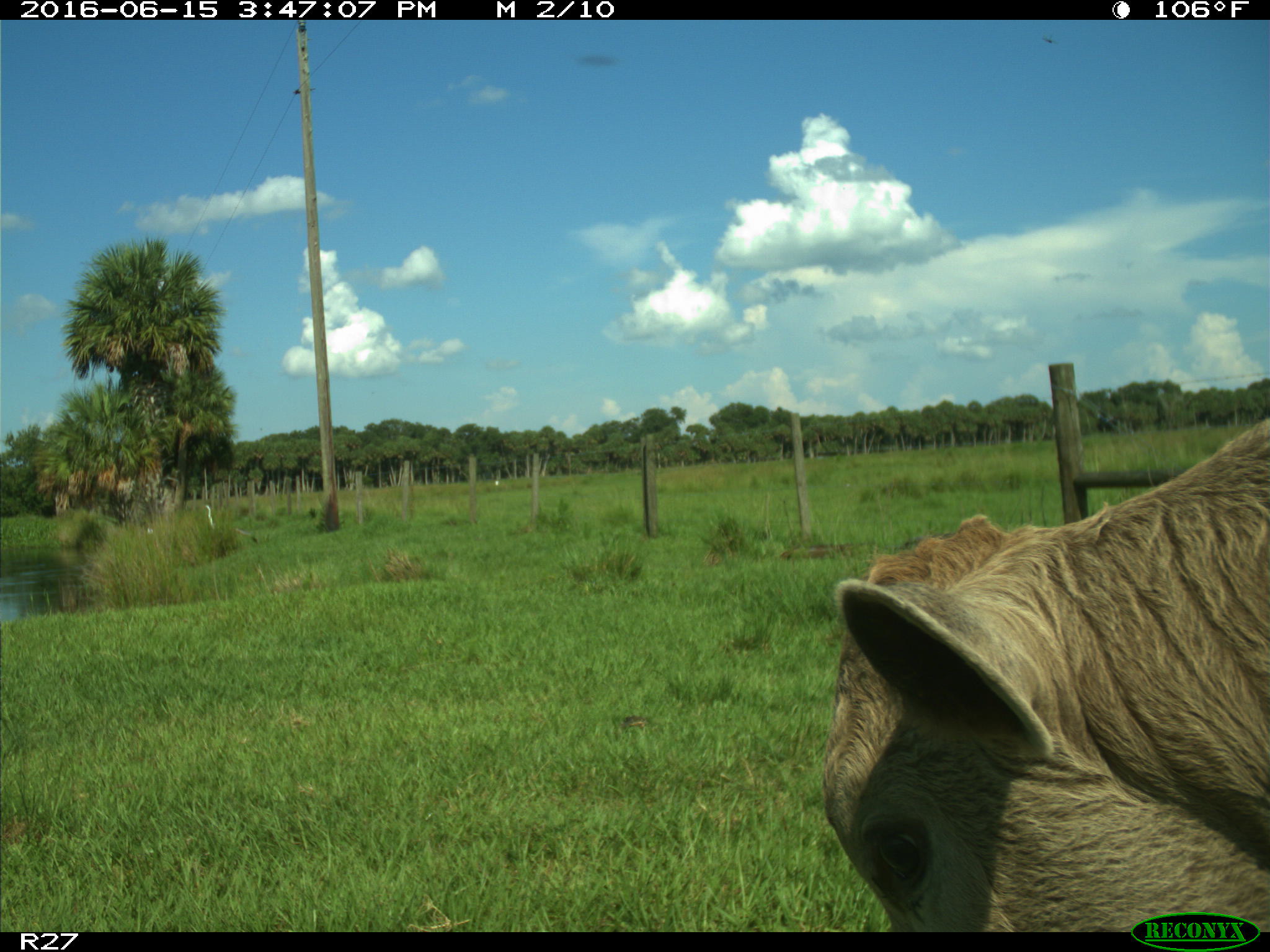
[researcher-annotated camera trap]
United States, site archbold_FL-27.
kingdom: Animalia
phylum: Chordata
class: Mammalia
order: Artiodactyla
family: Bovidae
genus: Bos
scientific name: Bos taurus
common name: domestic cow